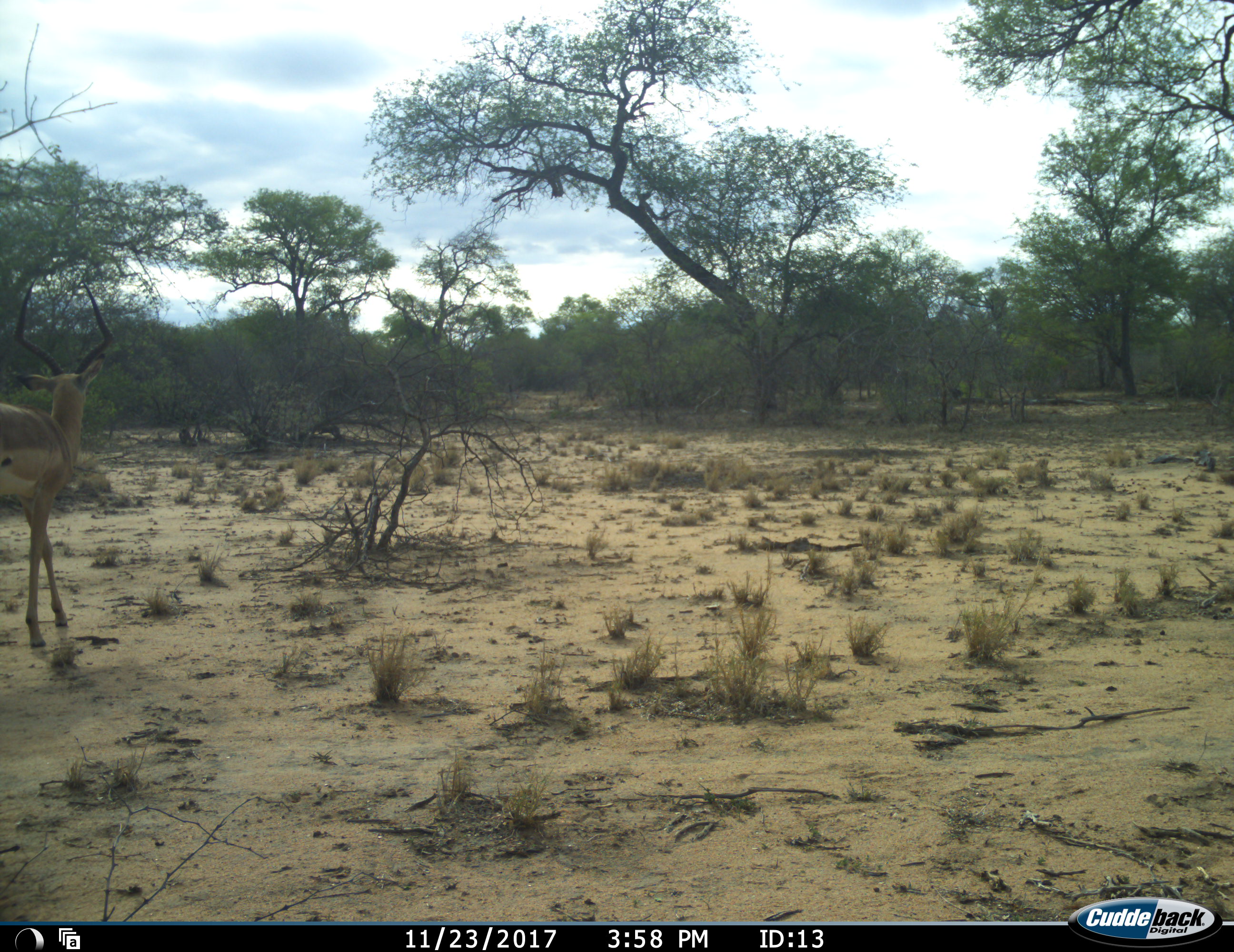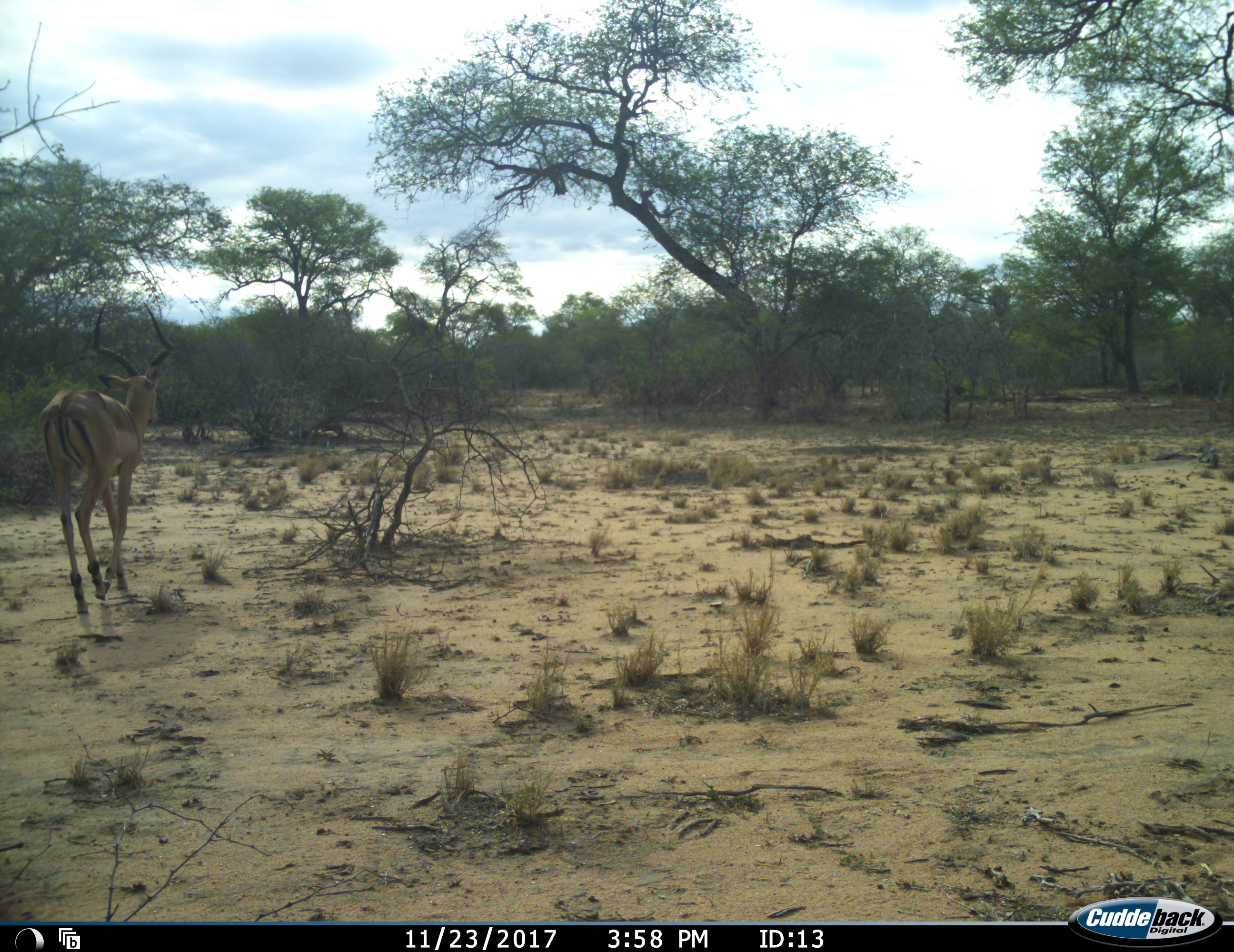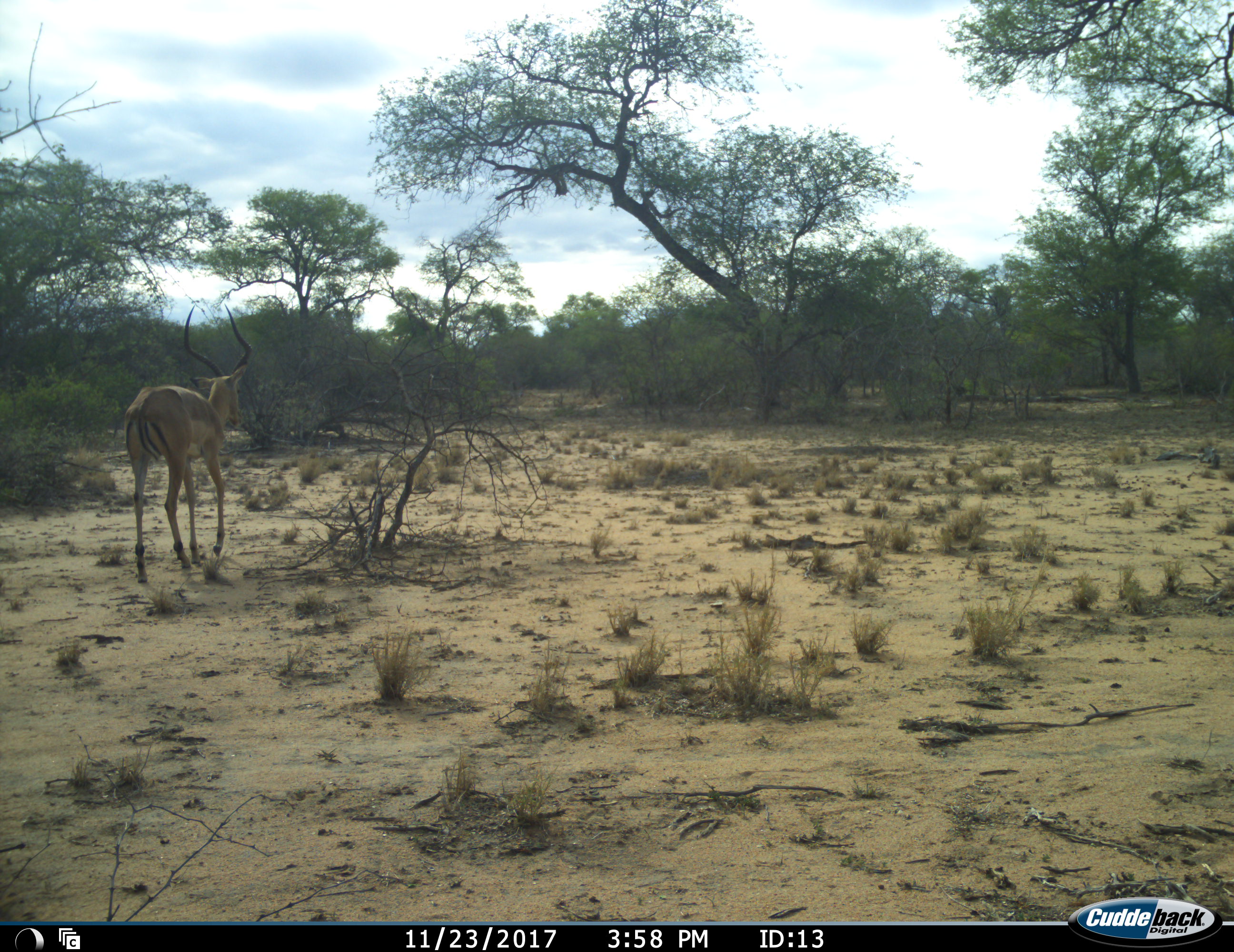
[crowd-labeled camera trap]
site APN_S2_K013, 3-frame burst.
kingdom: Animalia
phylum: Chordata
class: Mammalia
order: Artiodactyla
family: Bovidae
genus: Aepyceros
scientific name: Aepyceros melampus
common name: impala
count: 1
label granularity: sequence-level